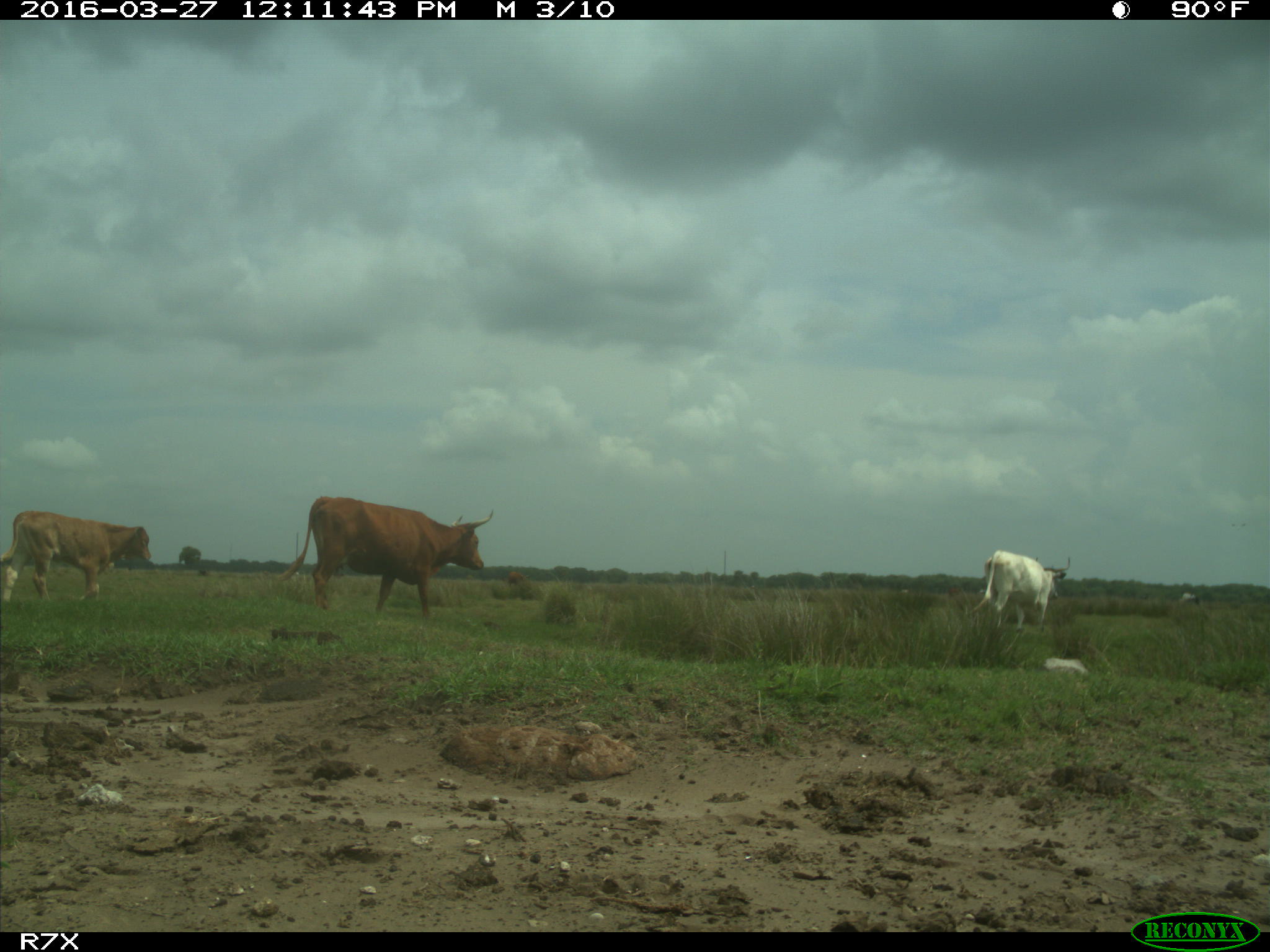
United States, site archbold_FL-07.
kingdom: Animalia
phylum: Chordata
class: Mammalia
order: Artiodactyla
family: Bovidae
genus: Bos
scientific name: Bos taurus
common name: domestic cow